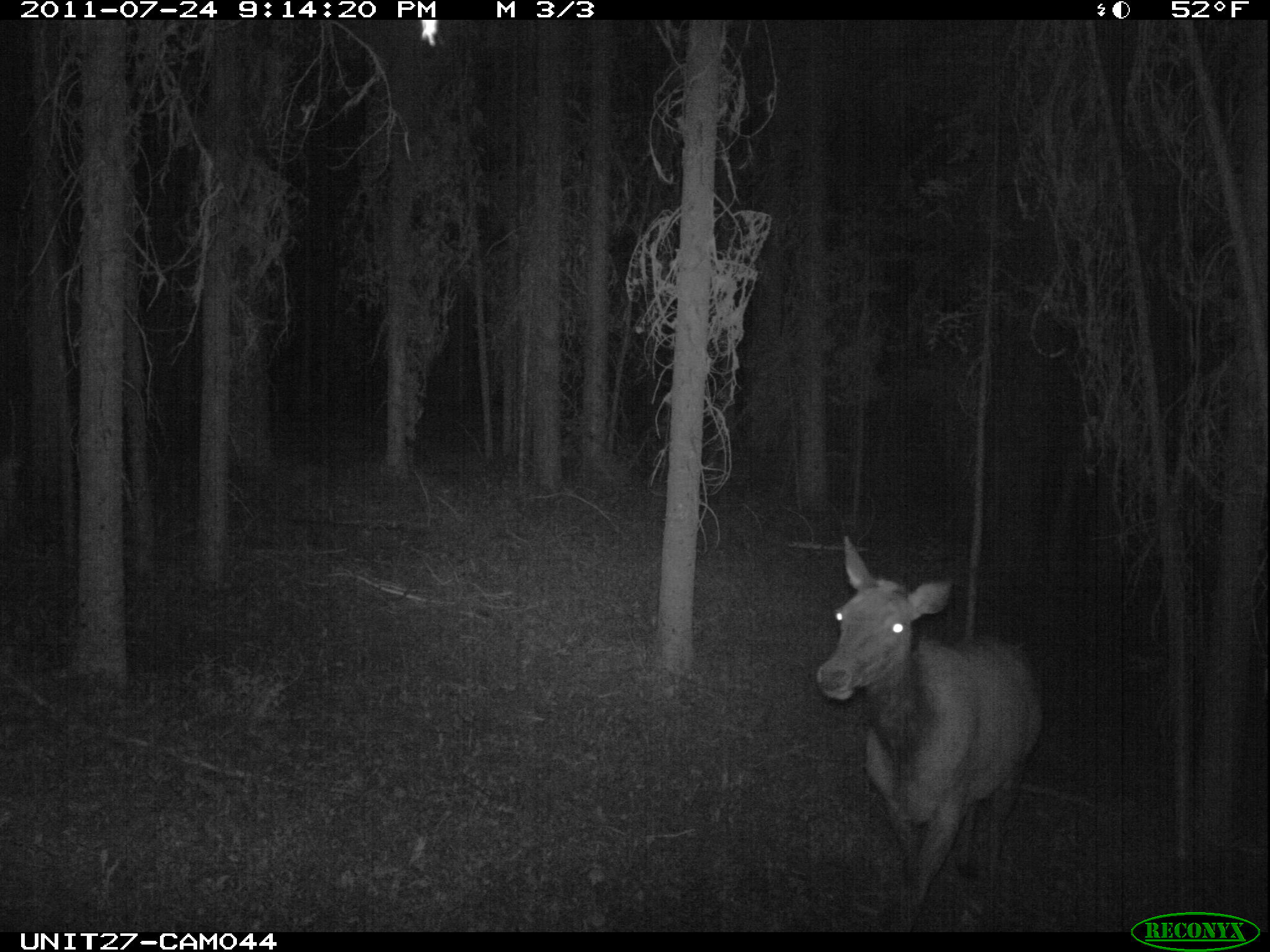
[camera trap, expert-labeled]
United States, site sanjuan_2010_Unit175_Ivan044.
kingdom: Animalia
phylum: Chordata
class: Mammalia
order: Artiodactyla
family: Cervidae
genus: Cervus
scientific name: Cervus elaphus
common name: red deer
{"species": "Cervus elaphus (red deer)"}